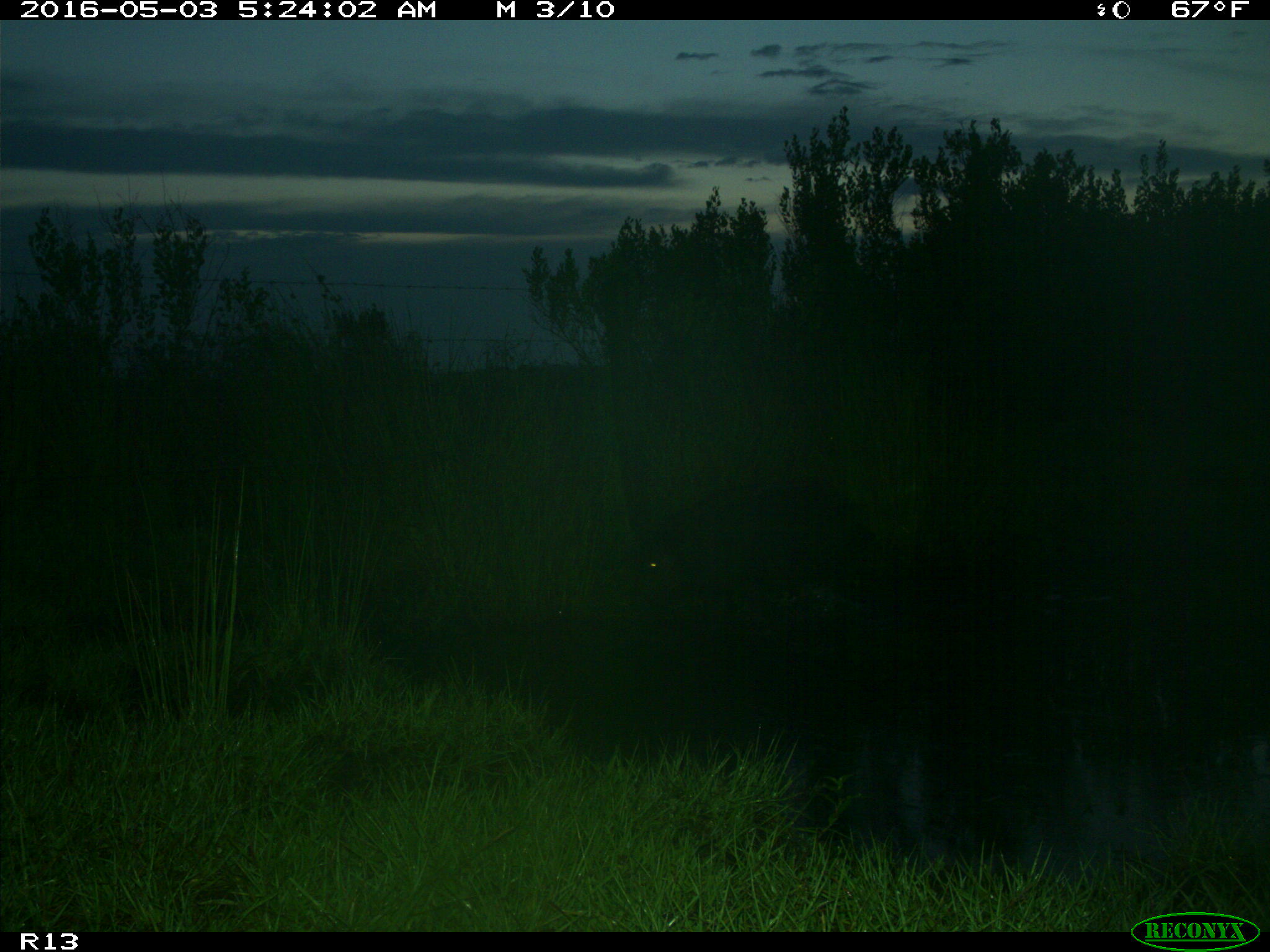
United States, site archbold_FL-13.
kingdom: Animalia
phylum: Chordata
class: Mammalia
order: Artiodactyla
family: Suidae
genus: Sus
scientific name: Sus scrofa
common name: wild boar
Sus scrofa (wild boar).